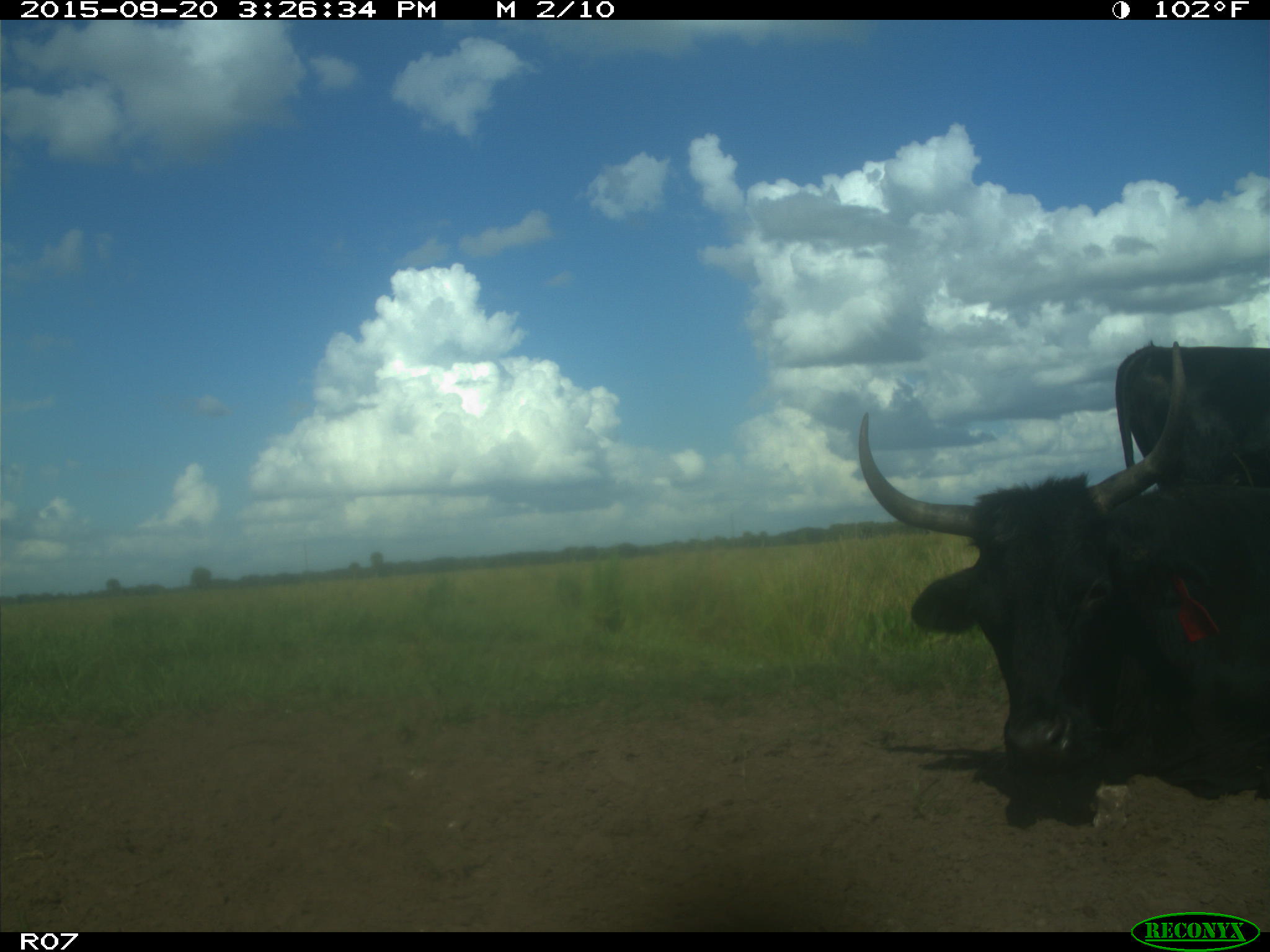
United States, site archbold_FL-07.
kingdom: Animalia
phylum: Chordata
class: Mammalia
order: Artiodactyla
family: Bovidae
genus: Bos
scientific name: Bos taurus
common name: domestic cow